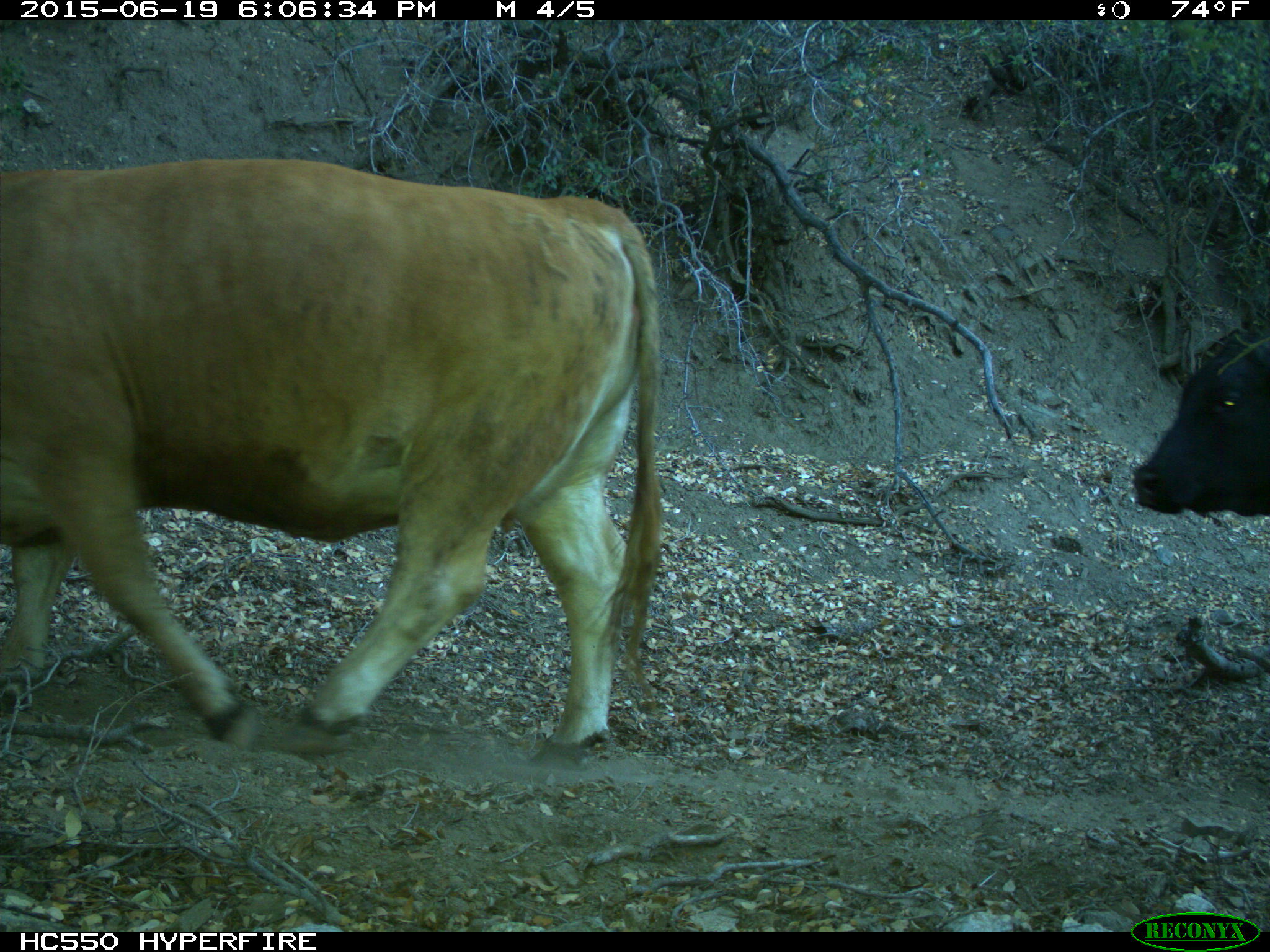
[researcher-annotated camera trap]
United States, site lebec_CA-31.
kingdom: Animalia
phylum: Chordata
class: Mammalia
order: Artiodactyla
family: Bovidae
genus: Bos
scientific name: Bos taurus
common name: domestic cow